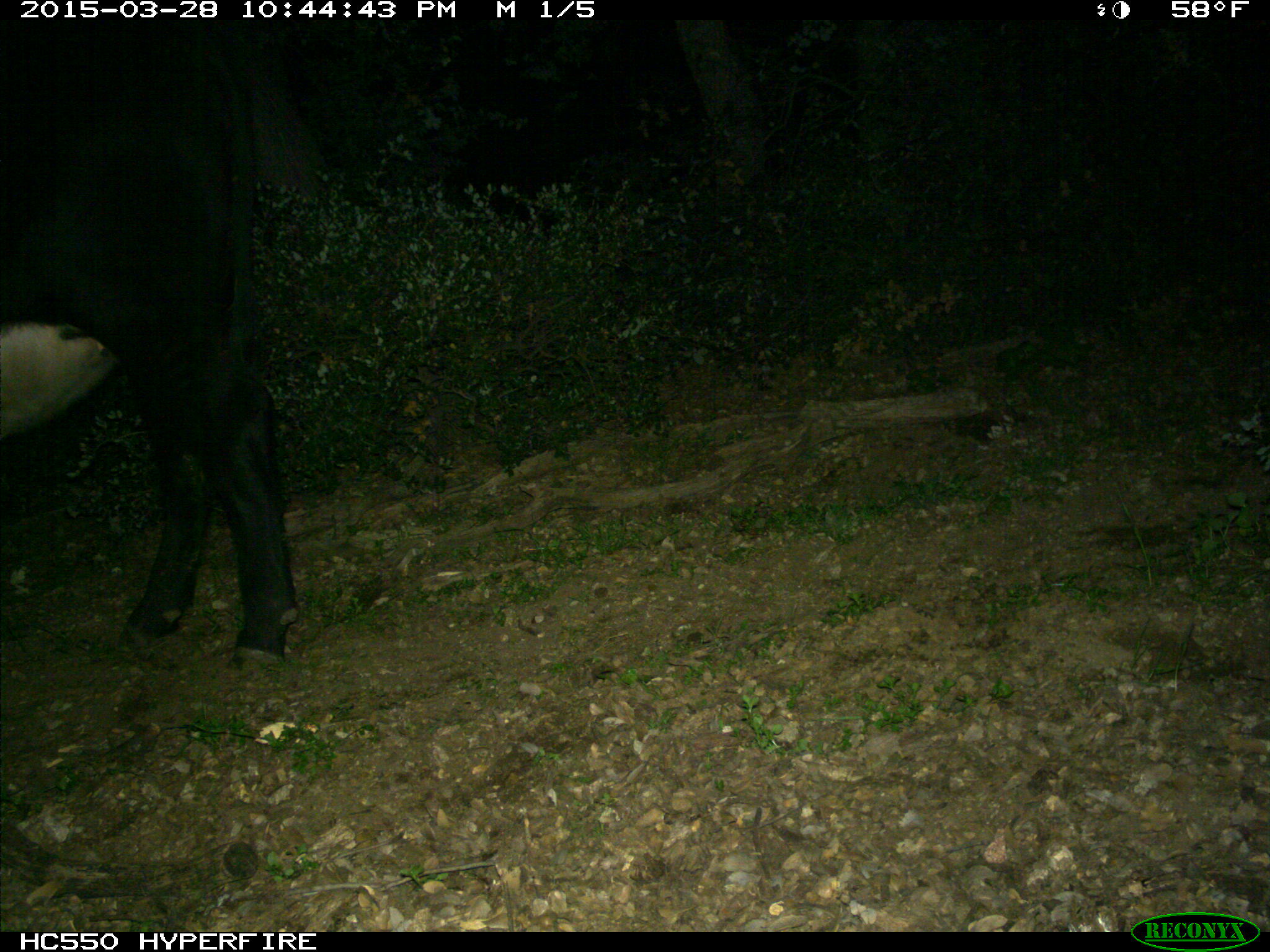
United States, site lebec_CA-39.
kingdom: Animalia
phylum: Chordata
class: Mammalia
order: Artiodactyla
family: Bovidae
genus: Bos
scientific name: Bos taurus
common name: domestic cow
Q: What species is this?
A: Bos taurus (domestic cow).